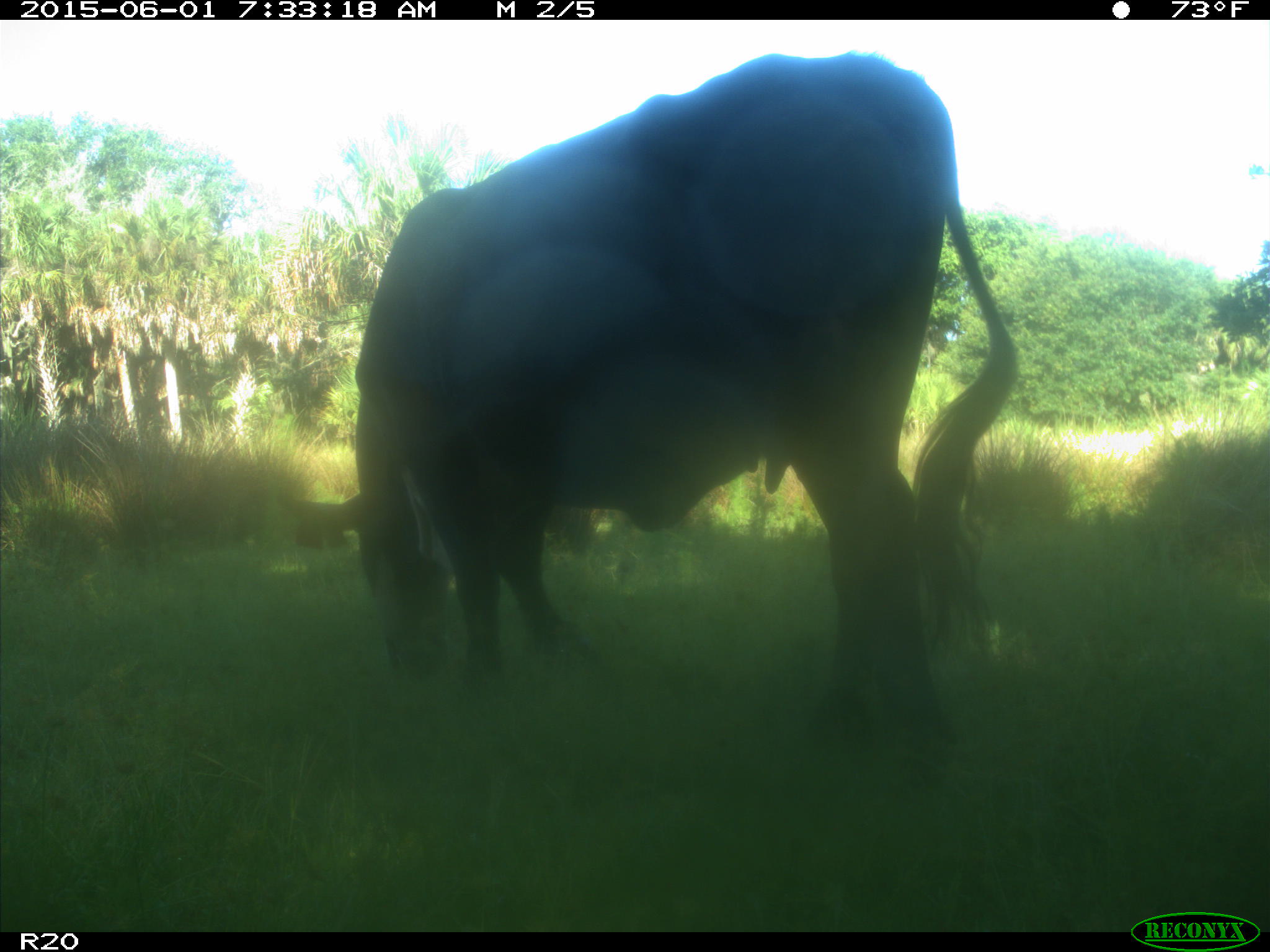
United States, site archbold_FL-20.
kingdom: Animalia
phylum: Chordata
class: Mammalia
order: Artiodactyla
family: Bovidae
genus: Bos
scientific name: Bos taurus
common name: domestic cow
Bos taurus (domestic cow).